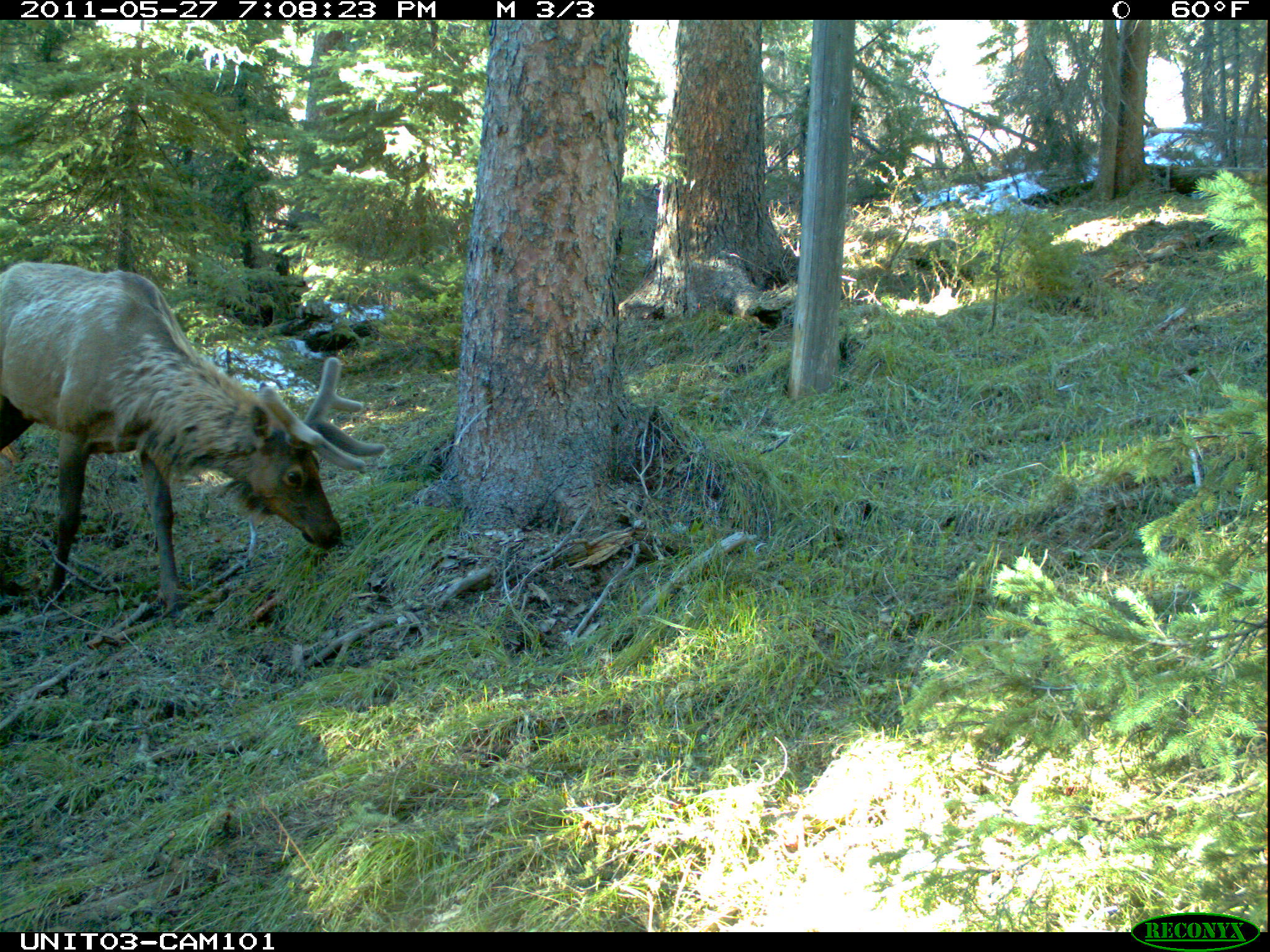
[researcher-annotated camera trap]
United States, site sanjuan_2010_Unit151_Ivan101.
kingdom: Animalia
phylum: Chordata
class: Mammalia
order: Artiodactyla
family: Cervidae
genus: Cervus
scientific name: Cervus elaphus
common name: red deer